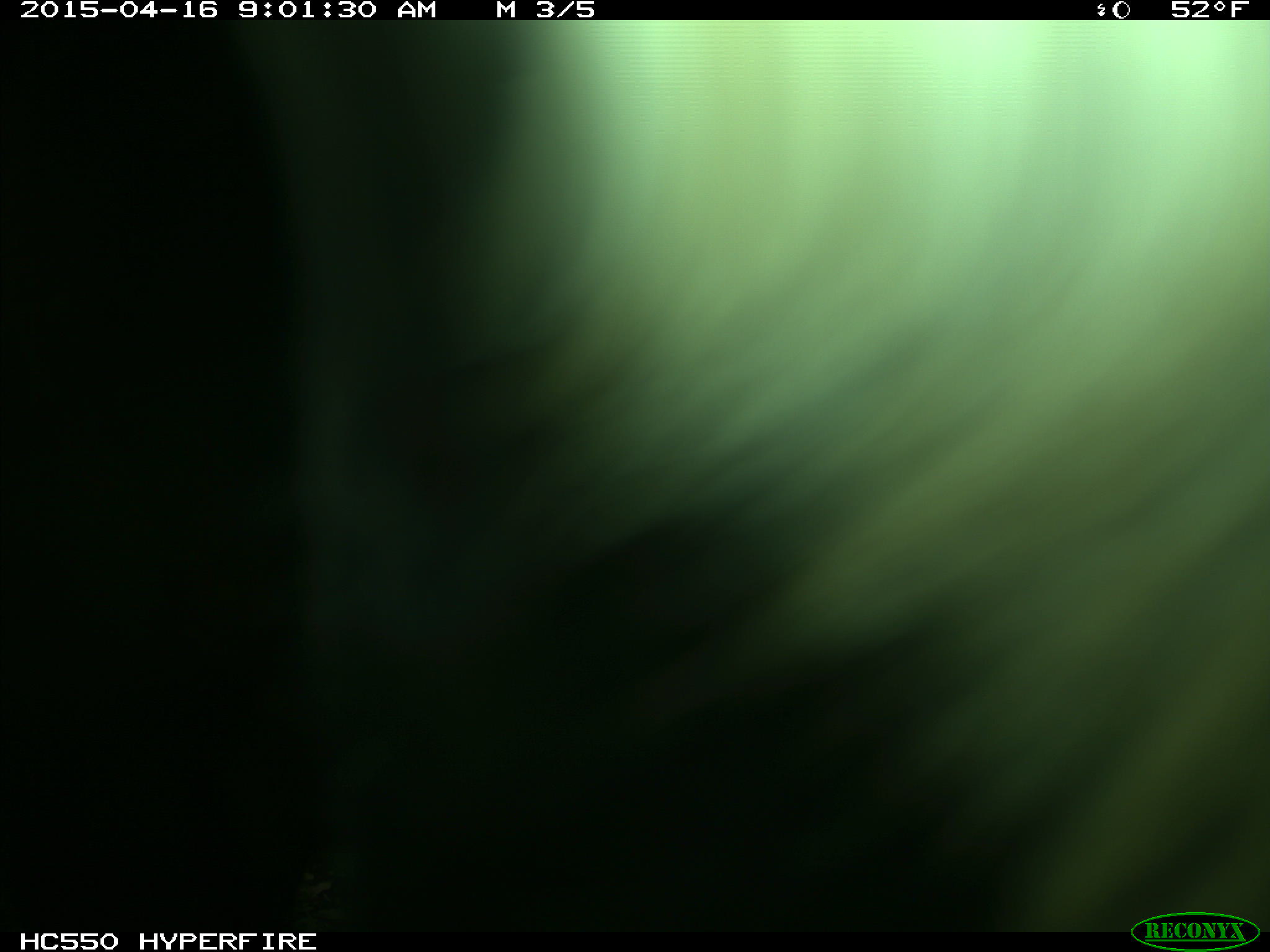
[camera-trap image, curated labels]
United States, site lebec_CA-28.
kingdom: Animalia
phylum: Chordata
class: Mammalia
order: Artiodactyla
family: Bovidae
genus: Bos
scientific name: Bos taurus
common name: domestic cow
Bos taurus (domestic cow).